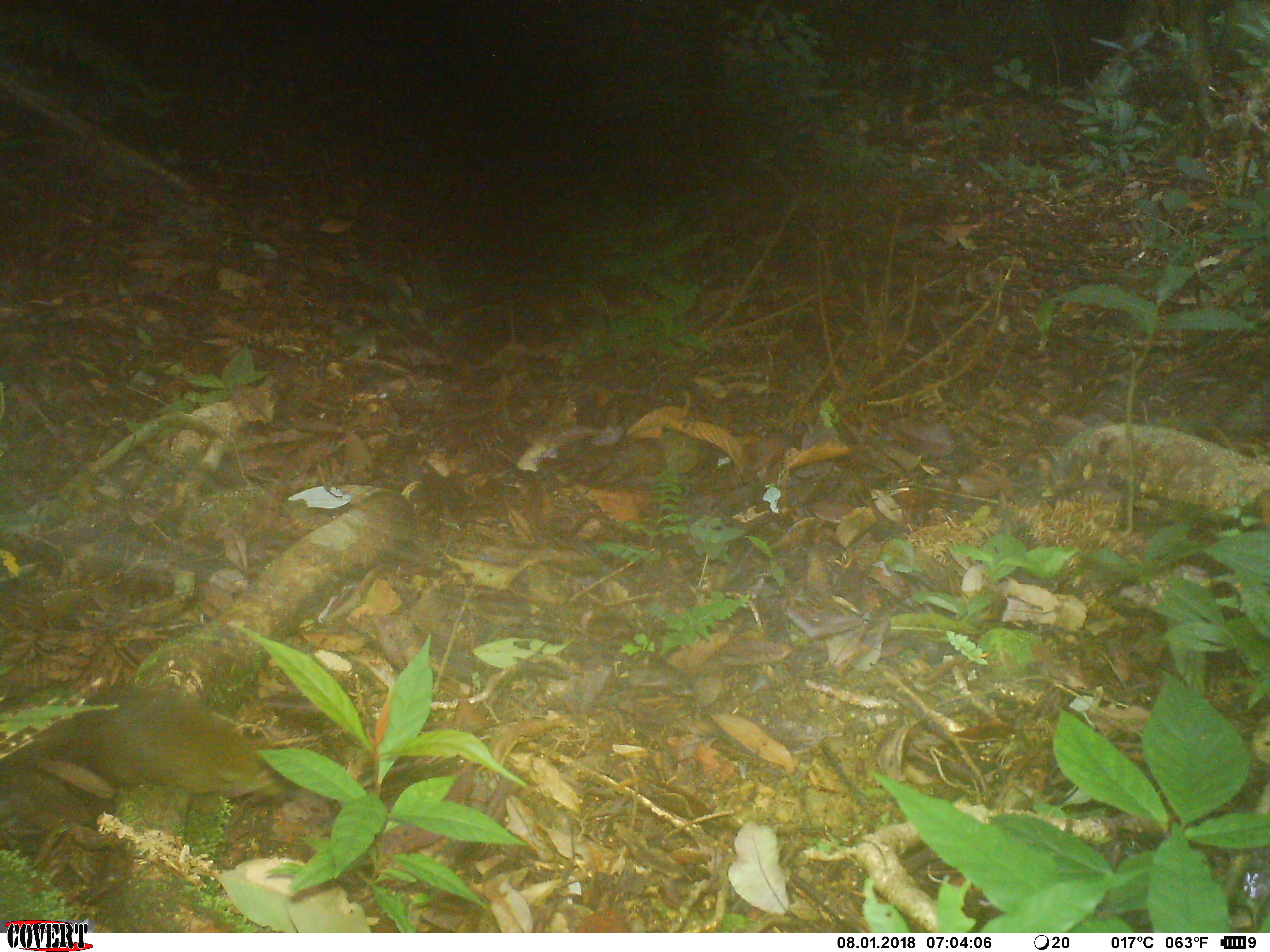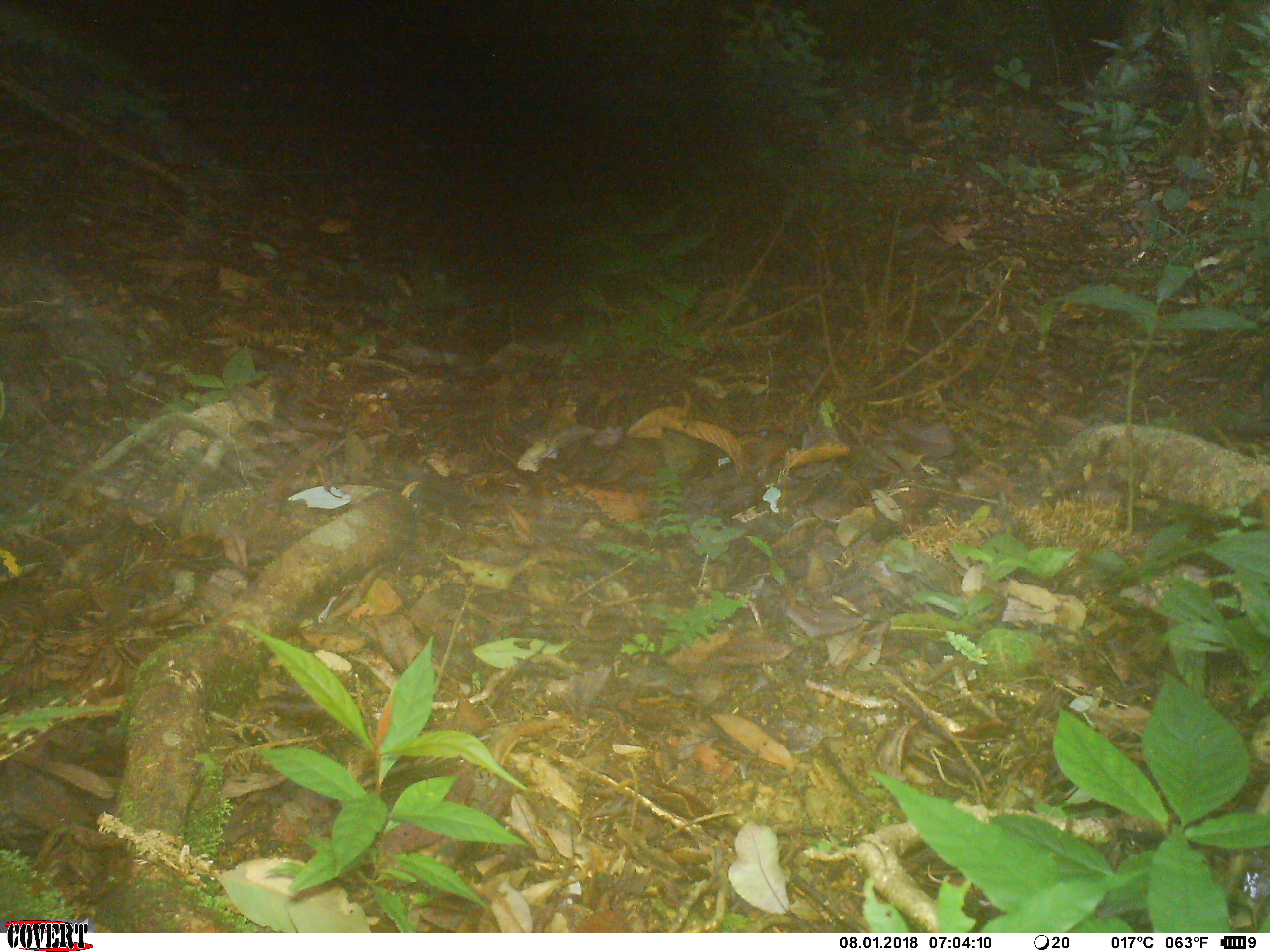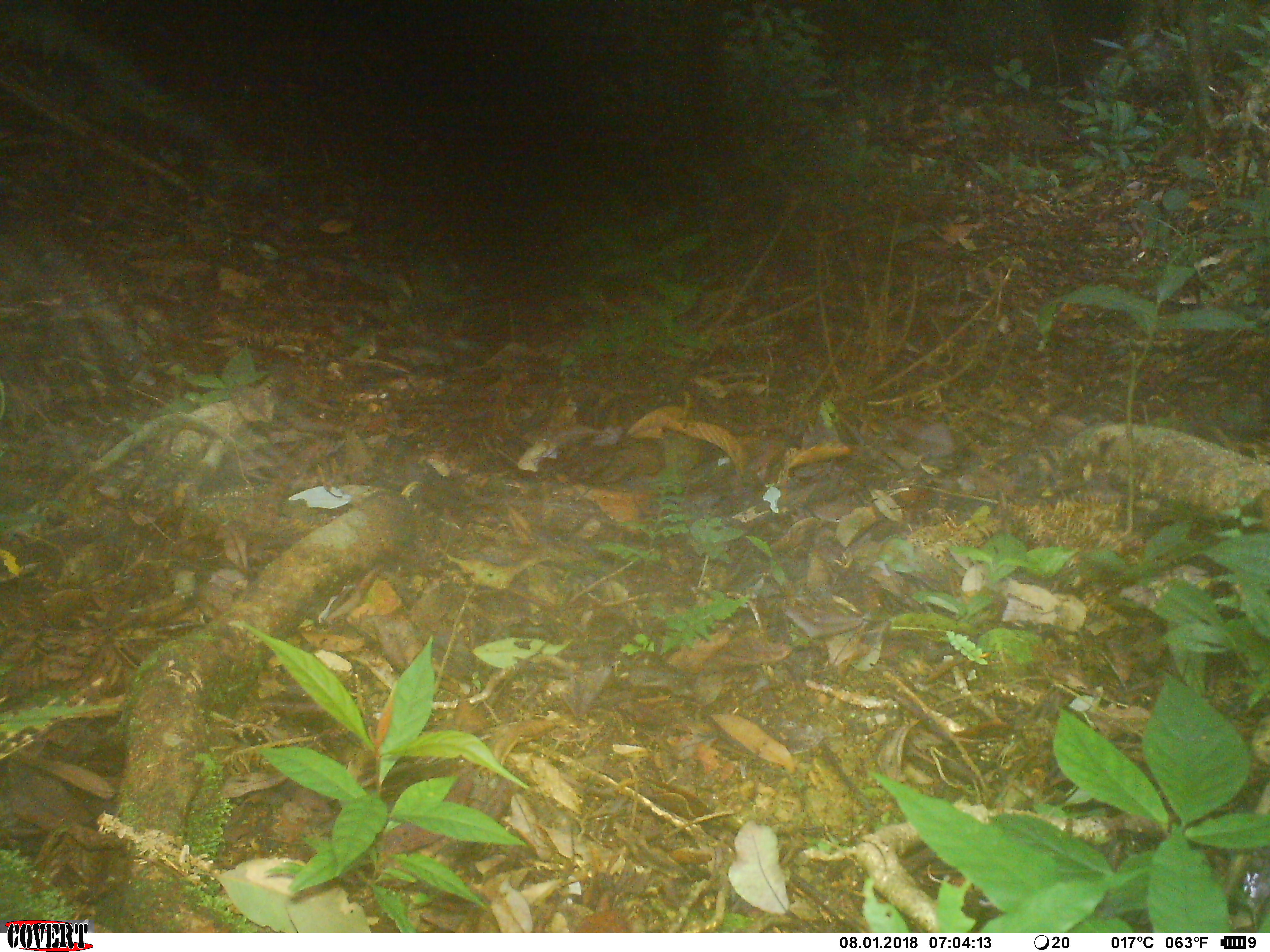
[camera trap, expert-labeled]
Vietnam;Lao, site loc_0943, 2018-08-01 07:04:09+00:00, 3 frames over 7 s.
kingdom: Animalia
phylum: Chordata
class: Mammalia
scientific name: Mammalia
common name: mammal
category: unidentified small mammal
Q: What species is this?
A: Unidentified small mammal (mammal) (Mammalia).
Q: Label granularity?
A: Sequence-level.